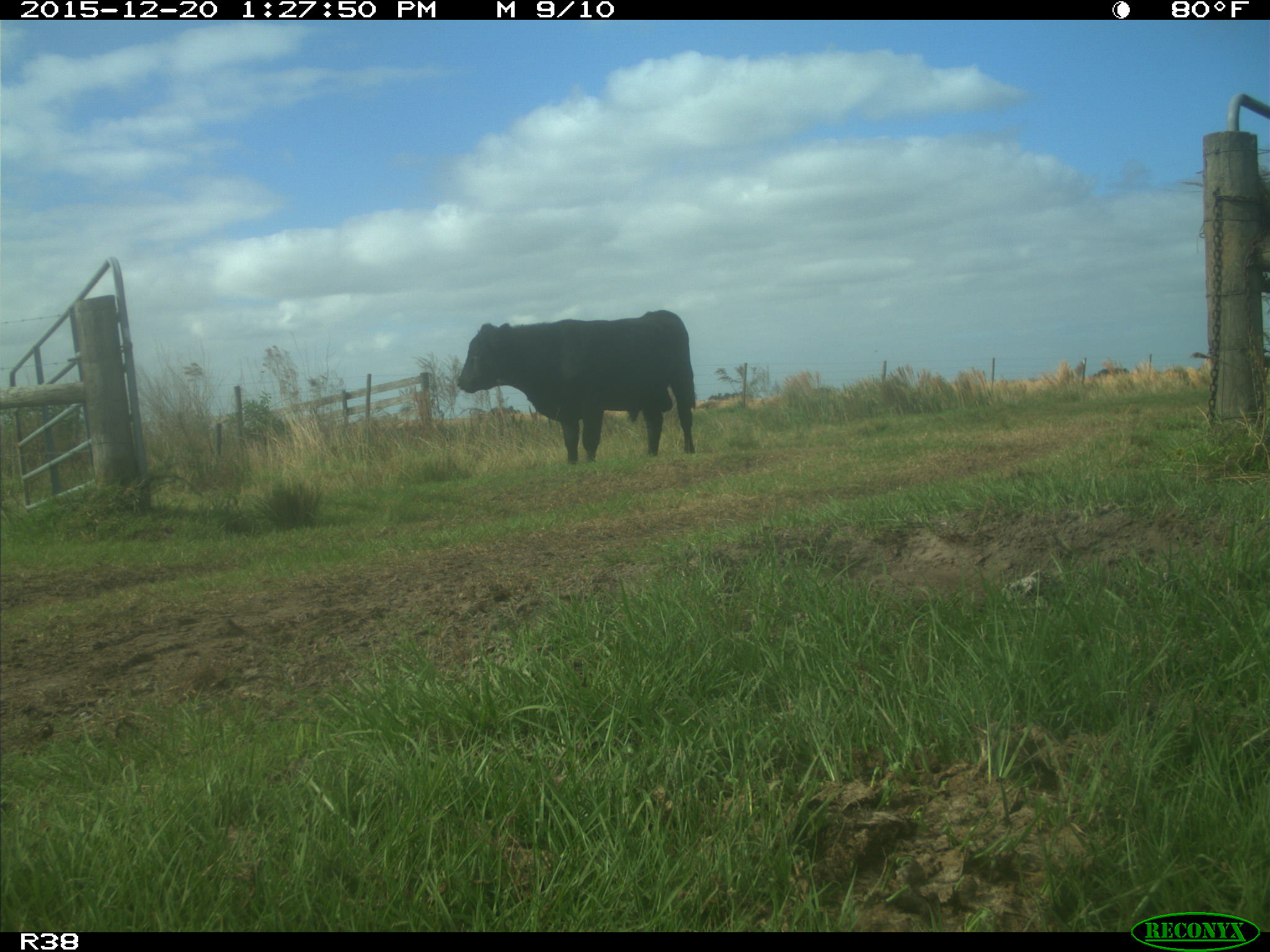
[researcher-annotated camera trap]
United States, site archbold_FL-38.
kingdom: Animalia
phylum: Chordata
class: Mammalia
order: Artiodactyla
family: Bovidae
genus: Bos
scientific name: Bos taurus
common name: domestic cow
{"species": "Bos taurus (domestic cow)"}